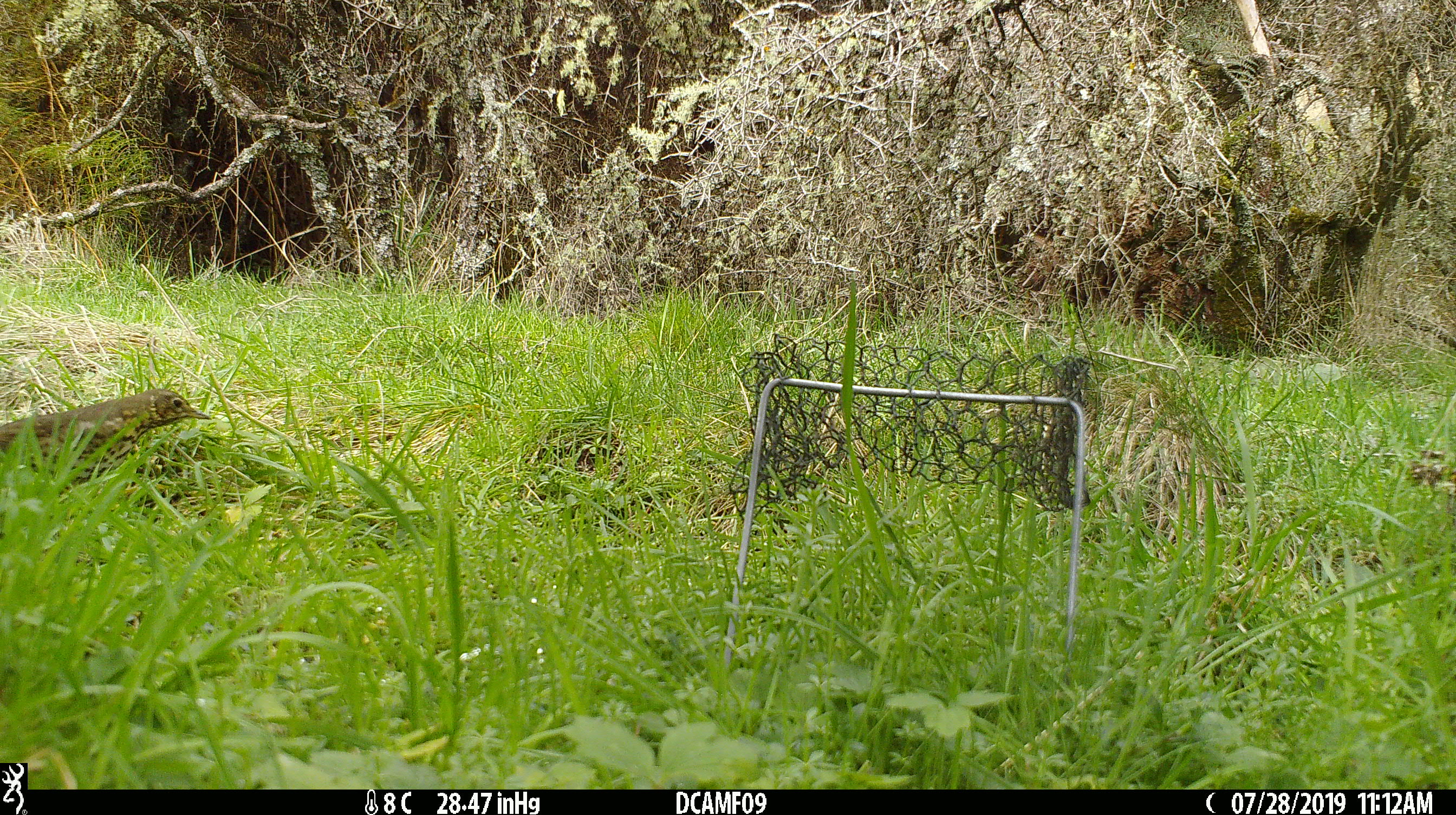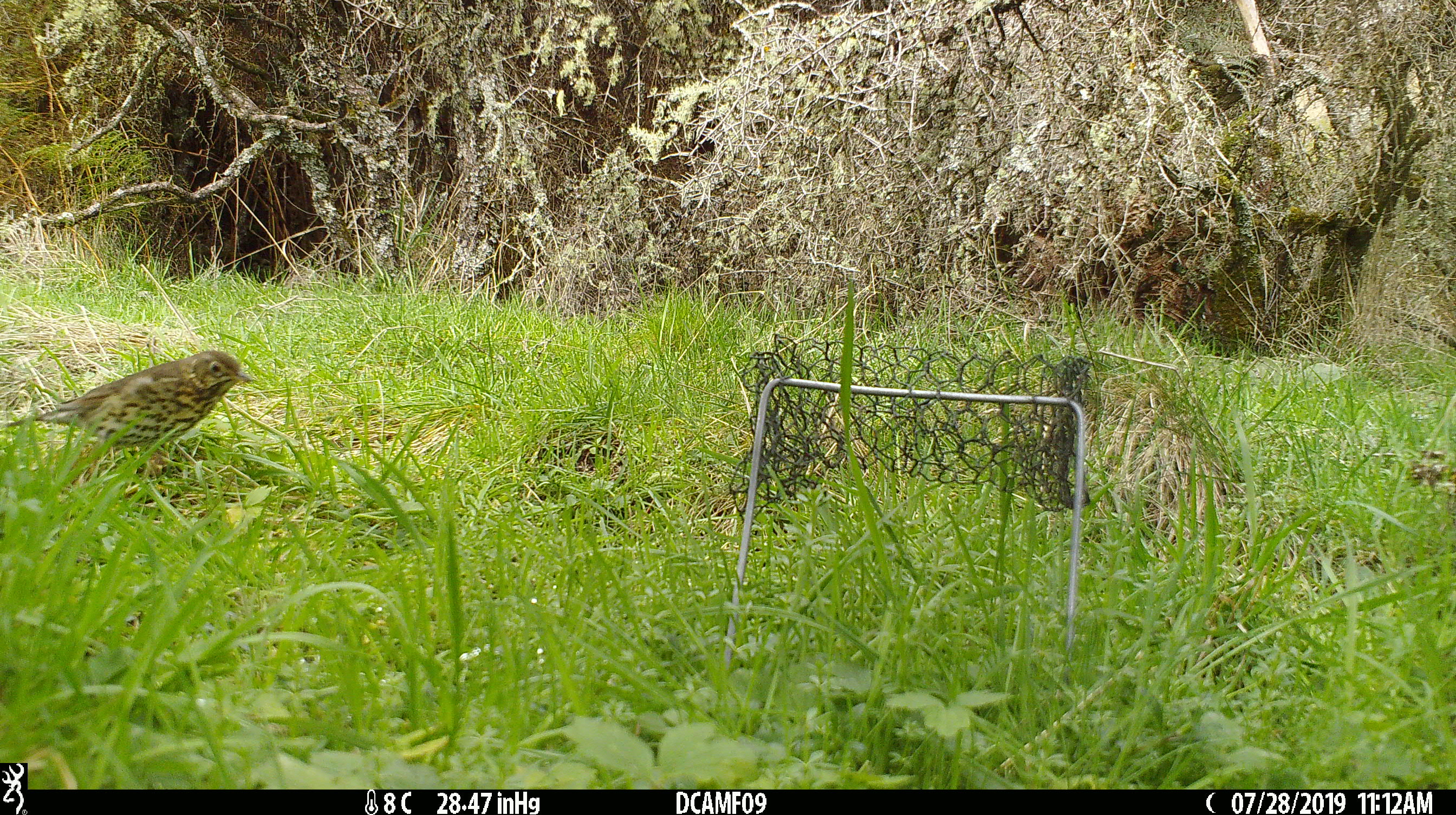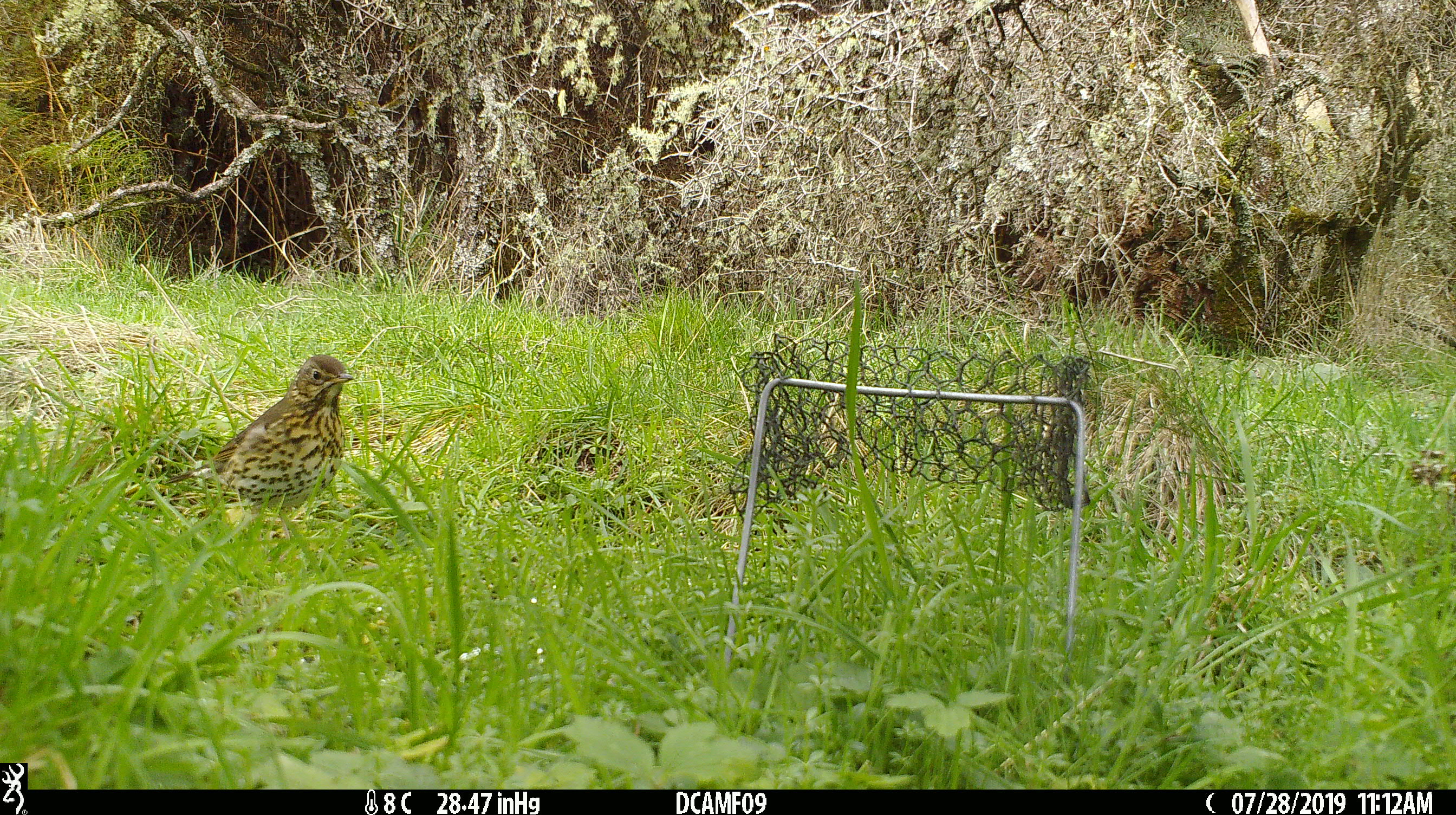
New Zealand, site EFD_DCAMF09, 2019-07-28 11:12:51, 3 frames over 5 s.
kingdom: Animalia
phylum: Chordata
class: Aves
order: Passeriformes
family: Turdidae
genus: Turdus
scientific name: Turdus philomelos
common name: song thrush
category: thrush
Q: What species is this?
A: Thrush (song thrush) (Turdus philomelos).